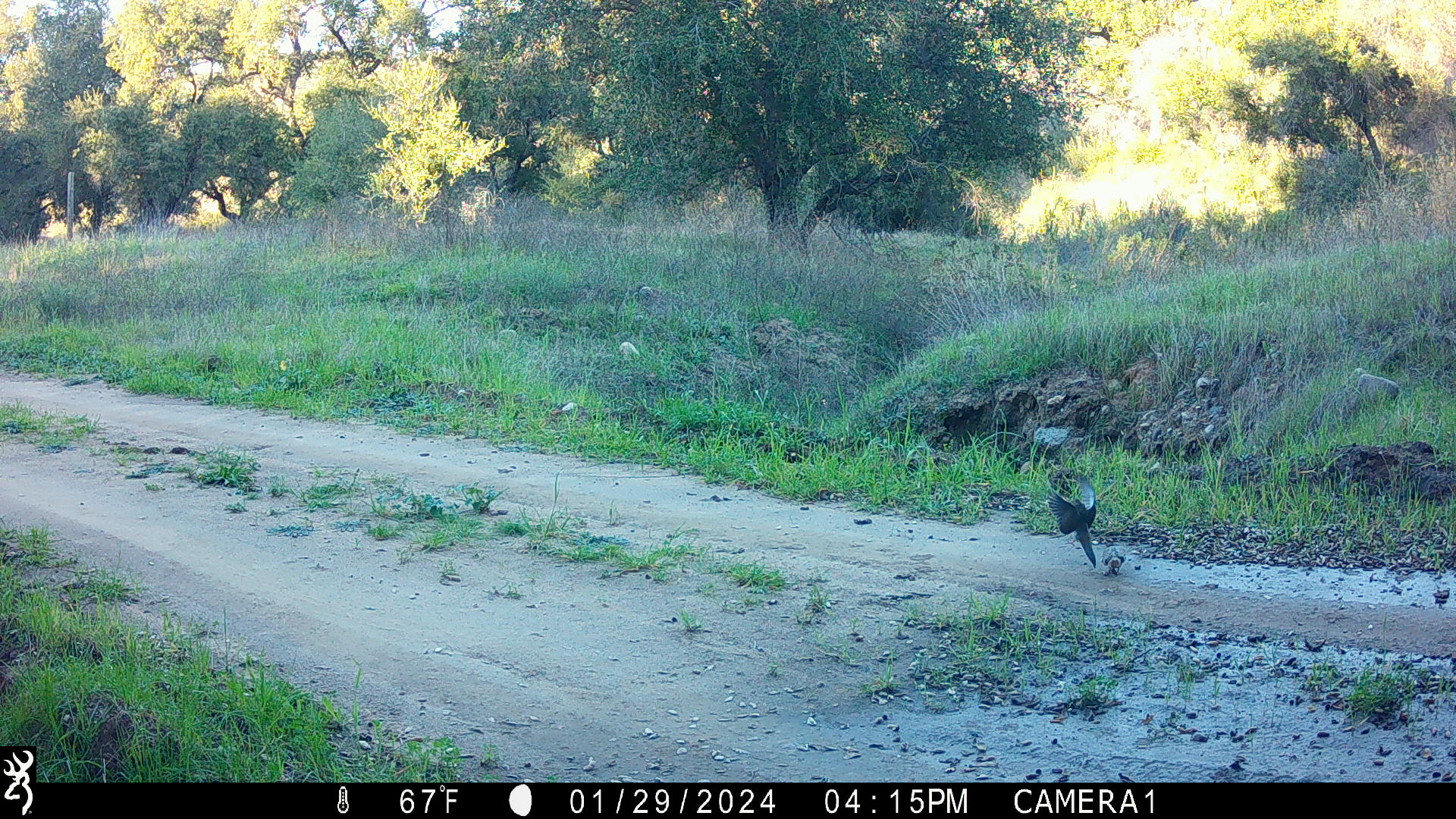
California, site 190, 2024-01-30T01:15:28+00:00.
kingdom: Animalia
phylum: Chordata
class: Aves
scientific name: Aves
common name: bird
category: unknown bird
Unknown bird (bird) (Aves).